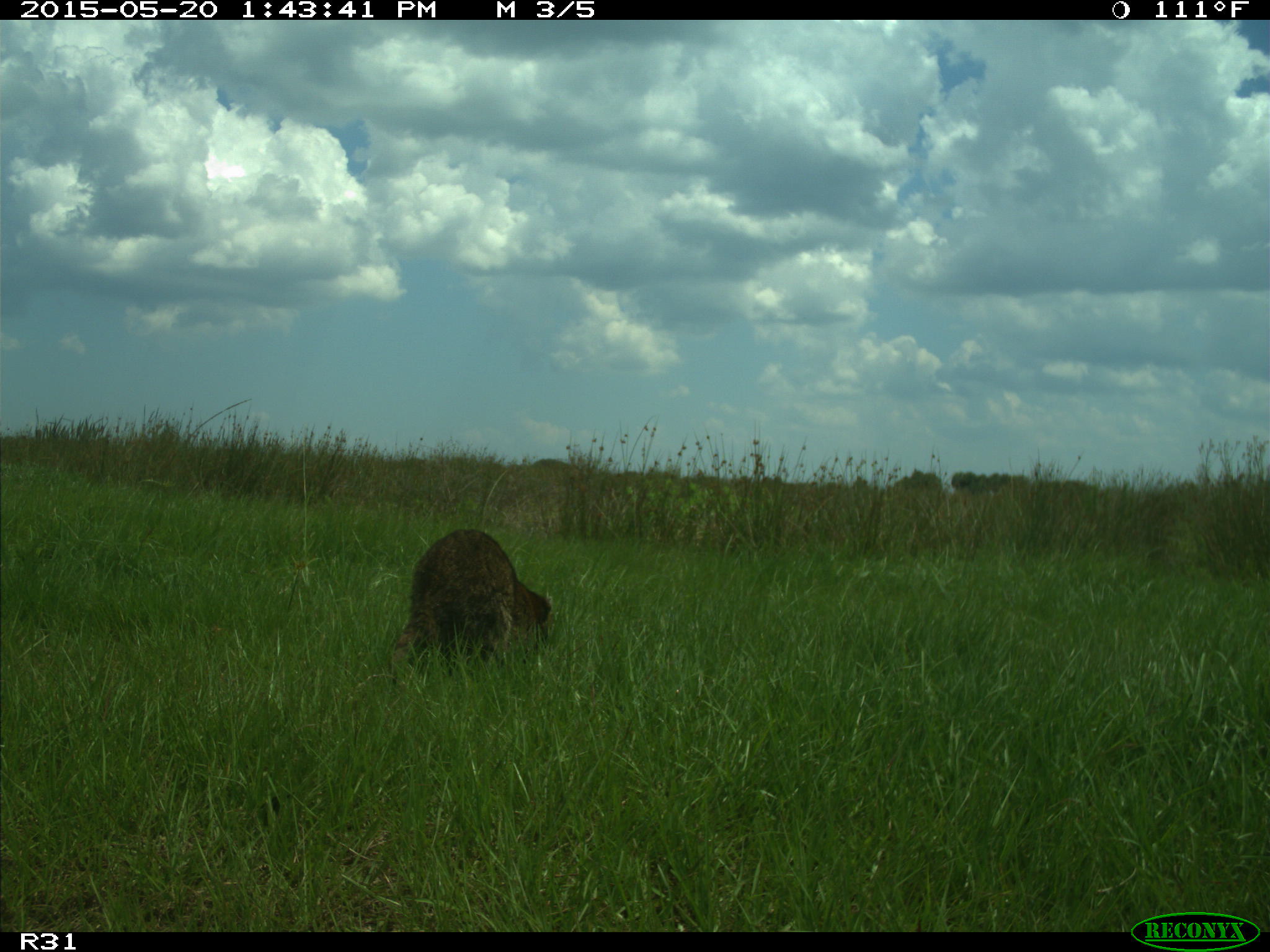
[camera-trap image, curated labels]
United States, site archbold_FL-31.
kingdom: Animalia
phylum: Chordata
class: Mammalia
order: Carnivora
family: Procyonidae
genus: Procyon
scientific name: Procyon lotor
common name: common raccoon